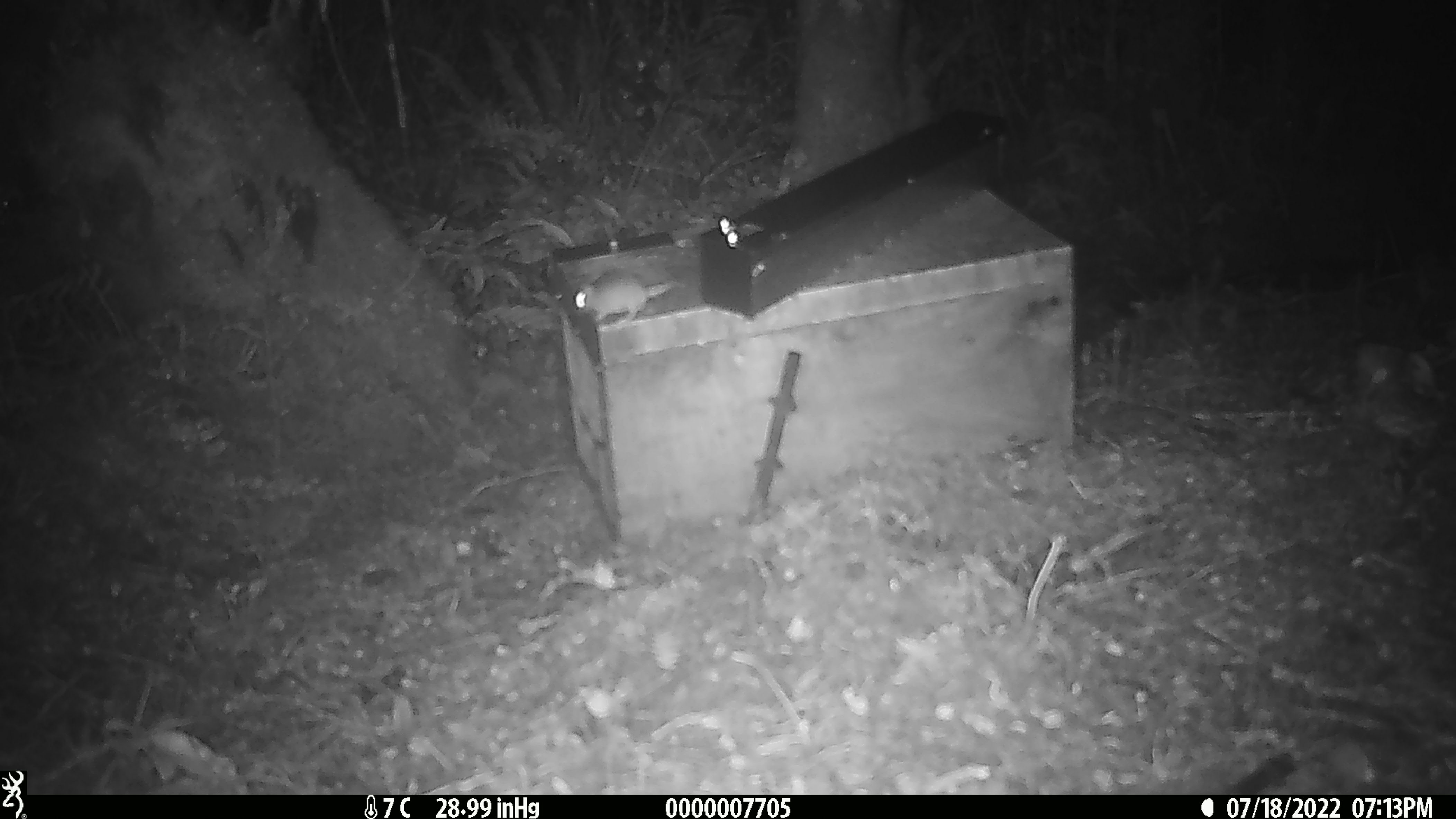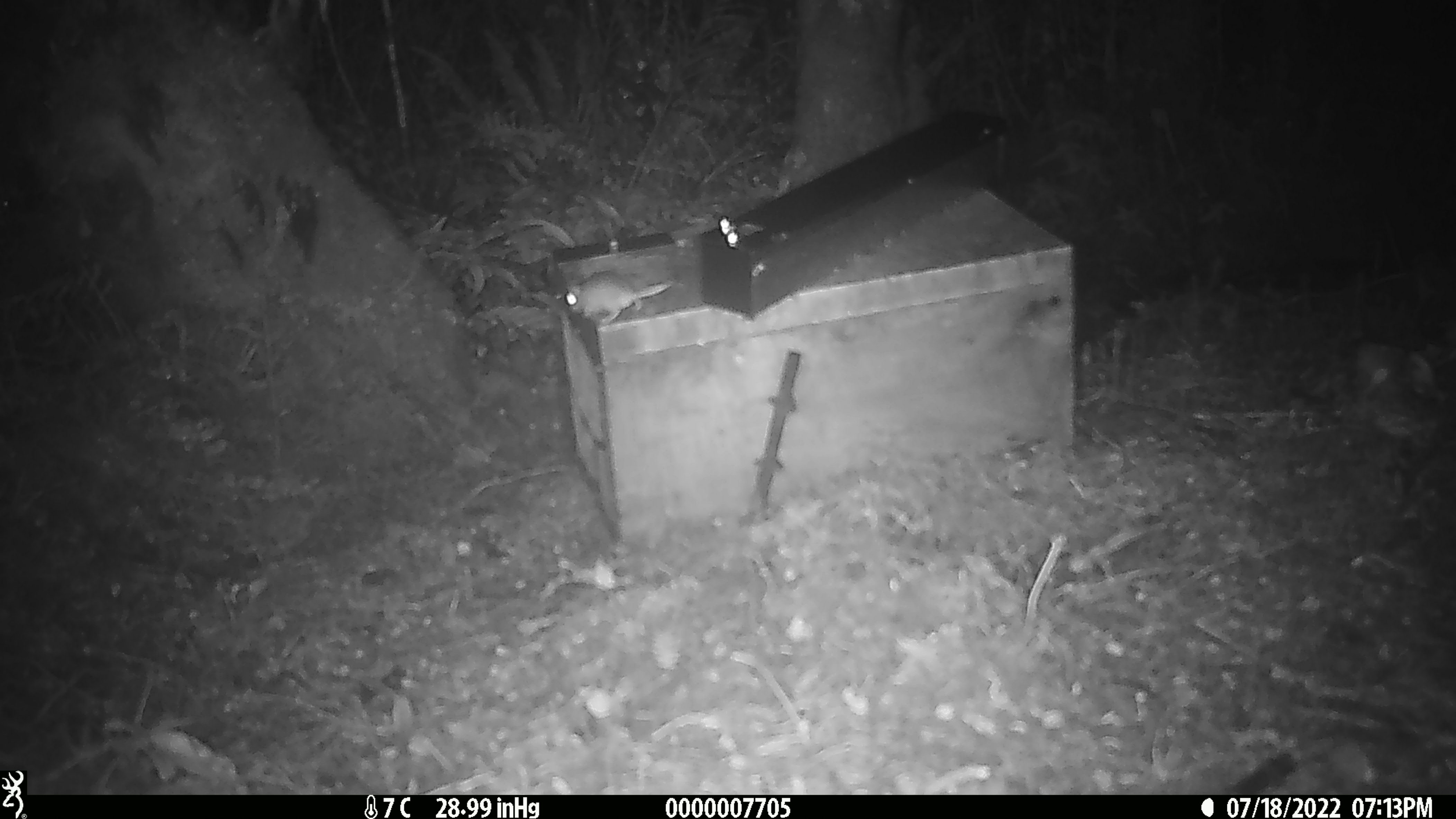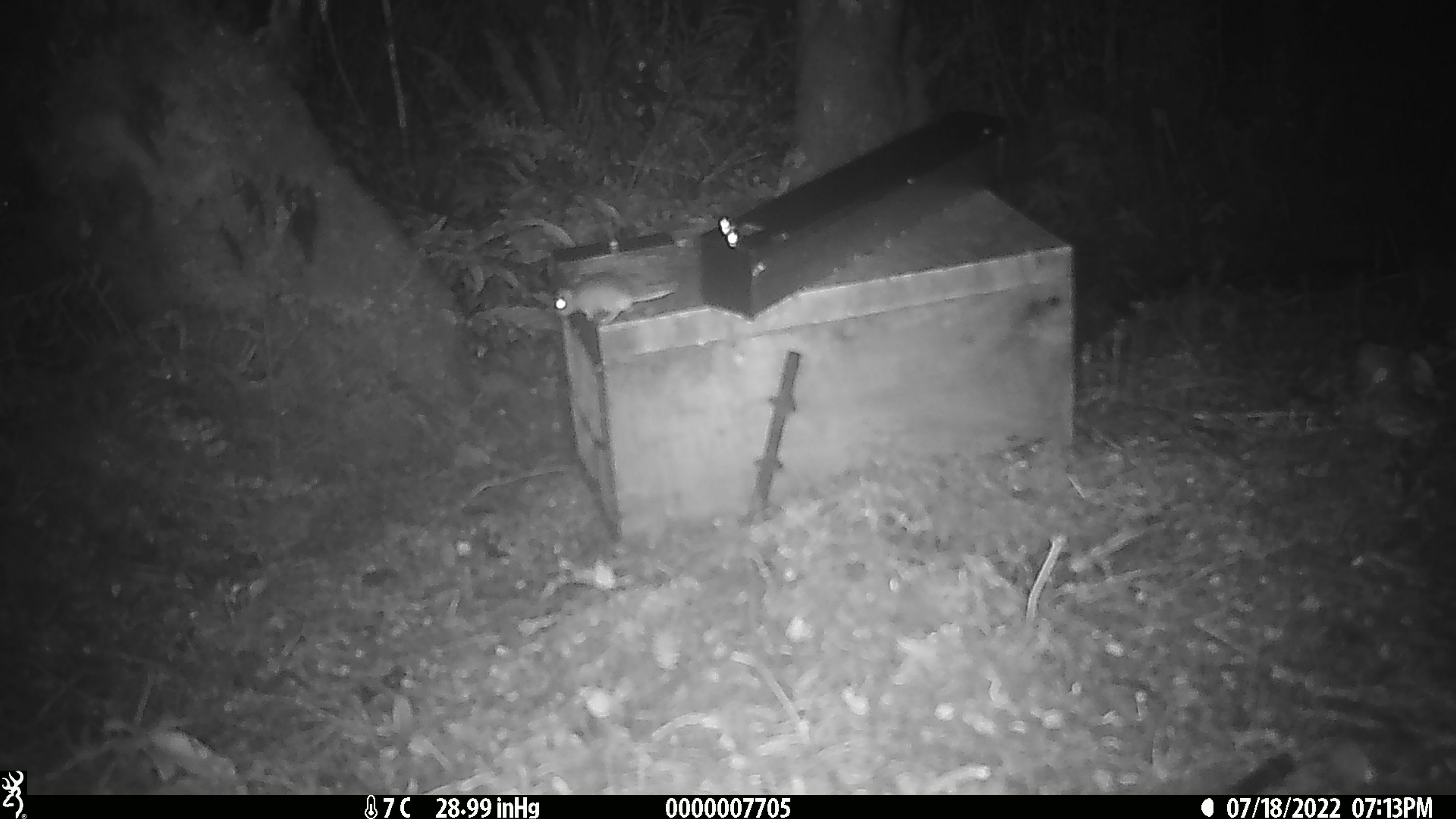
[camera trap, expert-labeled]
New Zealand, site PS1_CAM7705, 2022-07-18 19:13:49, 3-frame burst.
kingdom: Animalia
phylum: Chordata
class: Mammalia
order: Rodentia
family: Muridae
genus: Mus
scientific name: Mus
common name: mouse